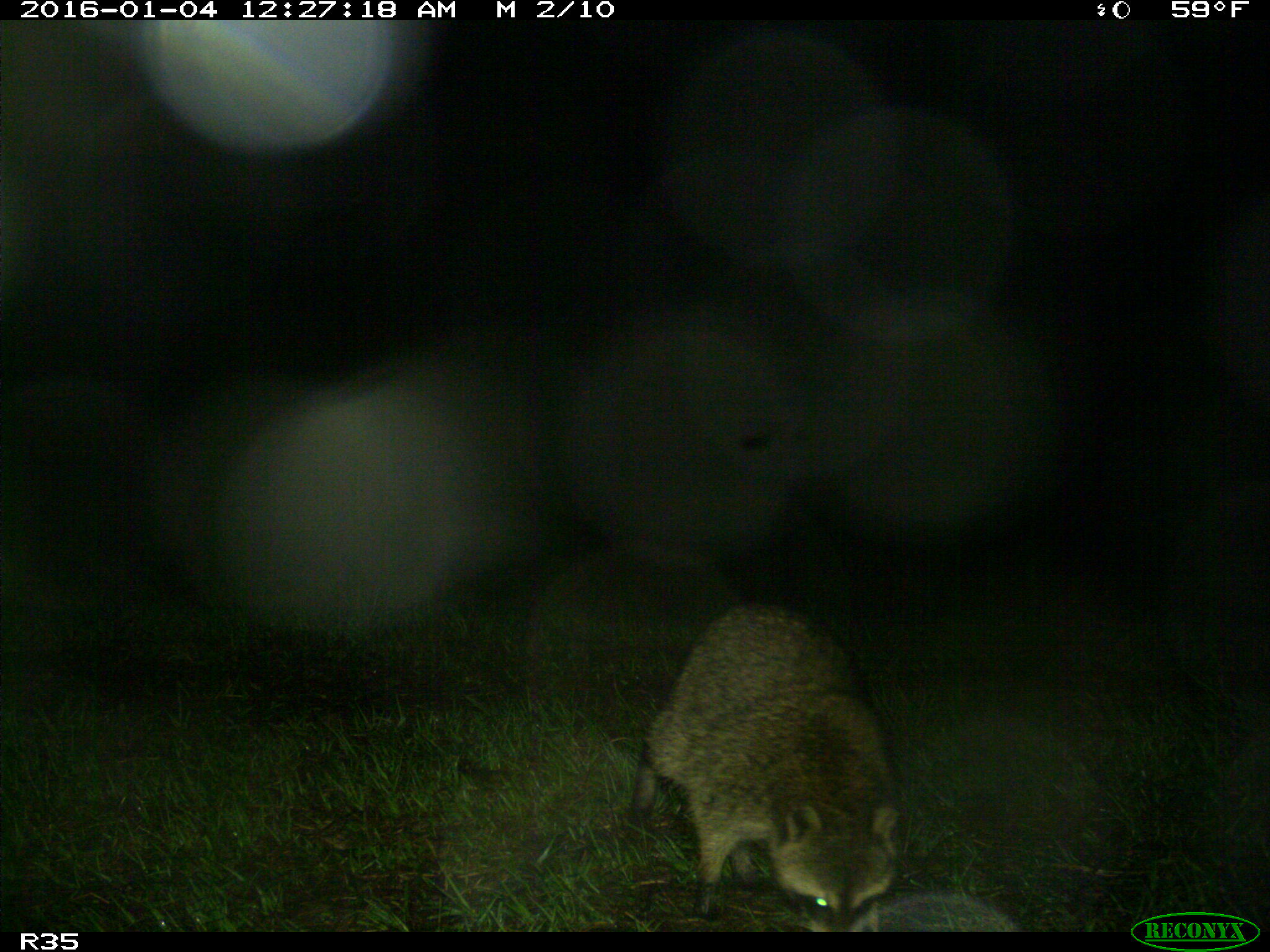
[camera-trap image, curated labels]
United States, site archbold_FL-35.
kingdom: Animalia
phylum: Chordata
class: Mammalia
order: Carnivora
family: Procyonidae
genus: Procyon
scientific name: Procyon lotor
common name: common raccoon